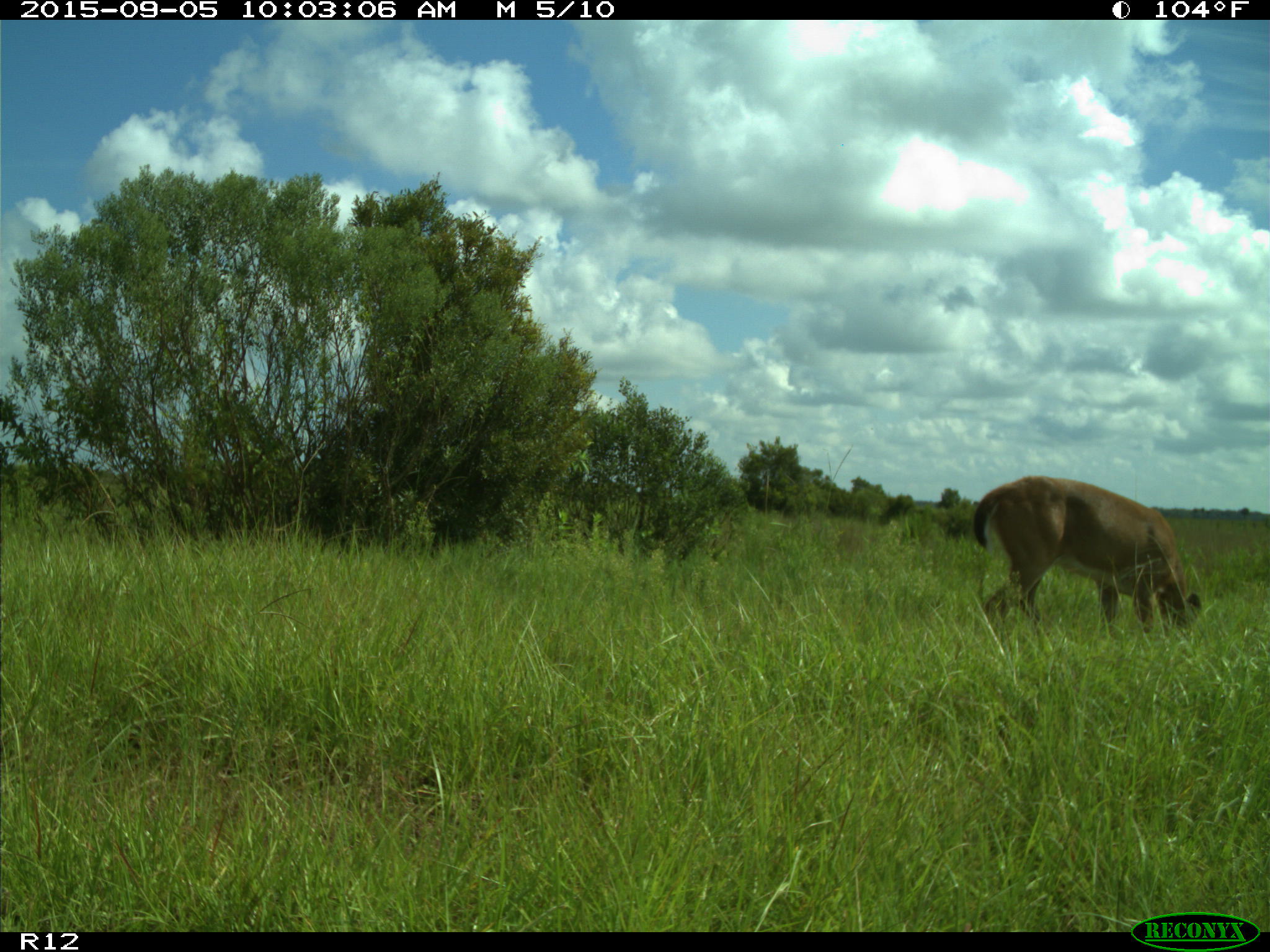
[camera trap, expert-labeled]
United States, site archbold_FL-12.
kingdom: Animalia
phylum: Chordata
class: Mammalia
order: Artiodactyla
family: Cervidae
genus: Odocoileus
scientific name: Odocoileus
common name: deer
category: unidentified deer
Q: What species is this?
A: Unidentified deer (deer) (Odocoileus).